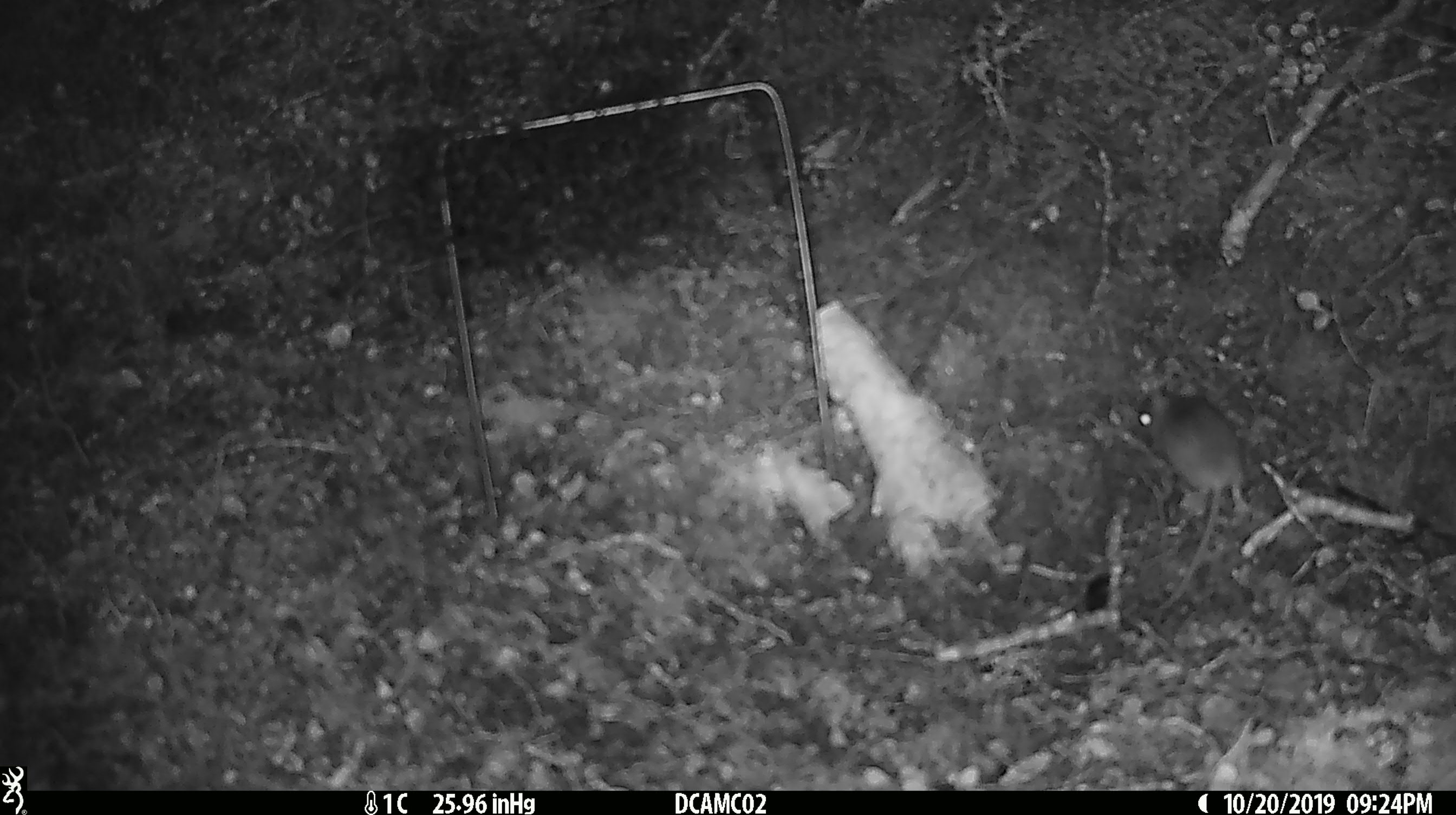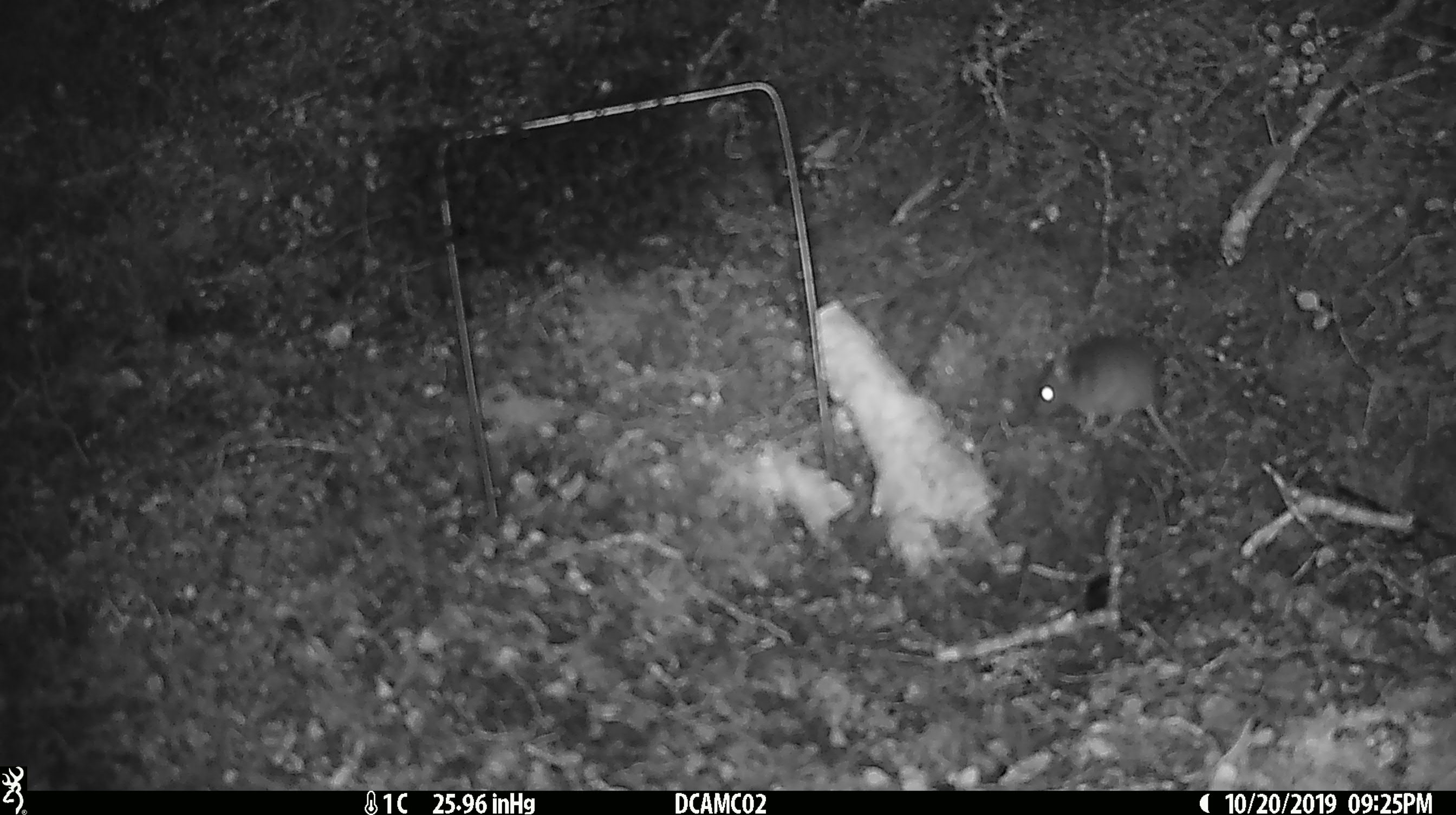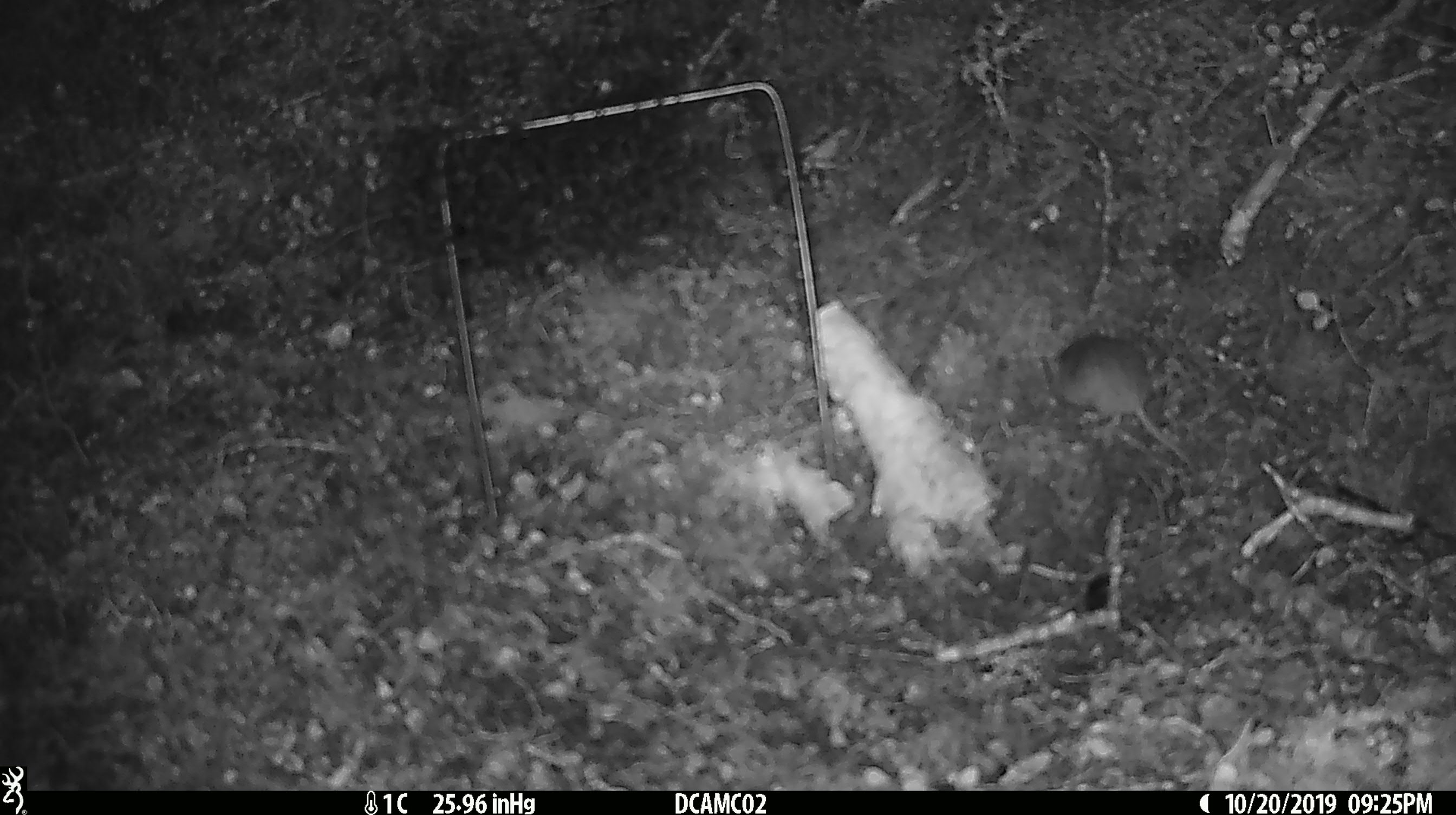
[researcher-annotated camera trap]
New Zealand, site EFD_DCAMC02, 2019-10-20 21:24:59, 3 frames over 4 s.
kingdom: Animalia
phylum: Chordata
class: Mammalia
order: Rodentia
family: Muridae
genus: Mus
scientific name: Mus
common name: mouse